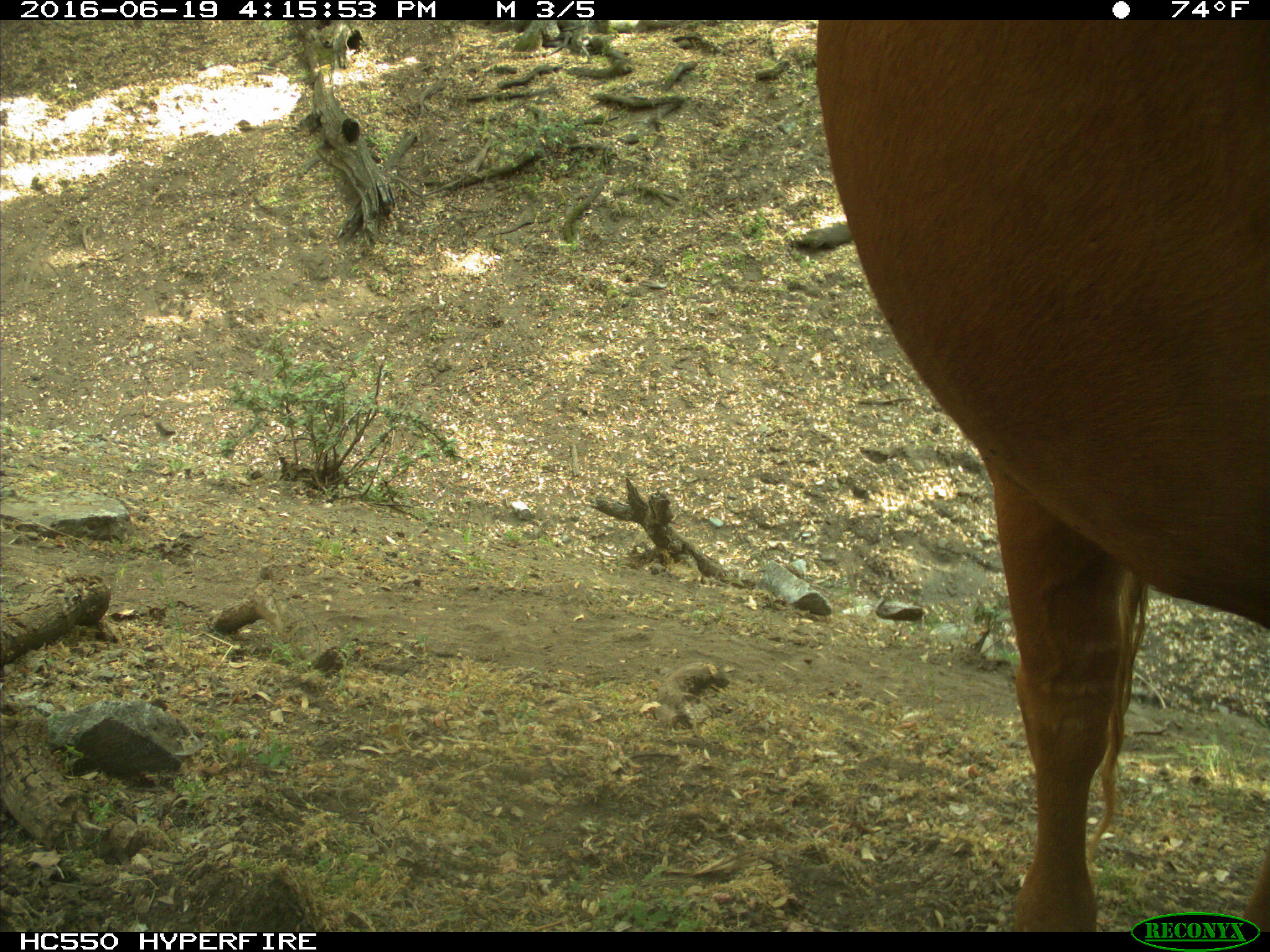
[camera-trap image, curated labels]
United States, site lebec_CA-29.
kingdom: Animalia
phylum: Chordata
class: Mammalia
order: Artiodactyla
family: Bovidae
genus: Bos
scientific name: Bos taurus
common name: domestic cow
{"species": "Bos taurus (domestic cow)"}